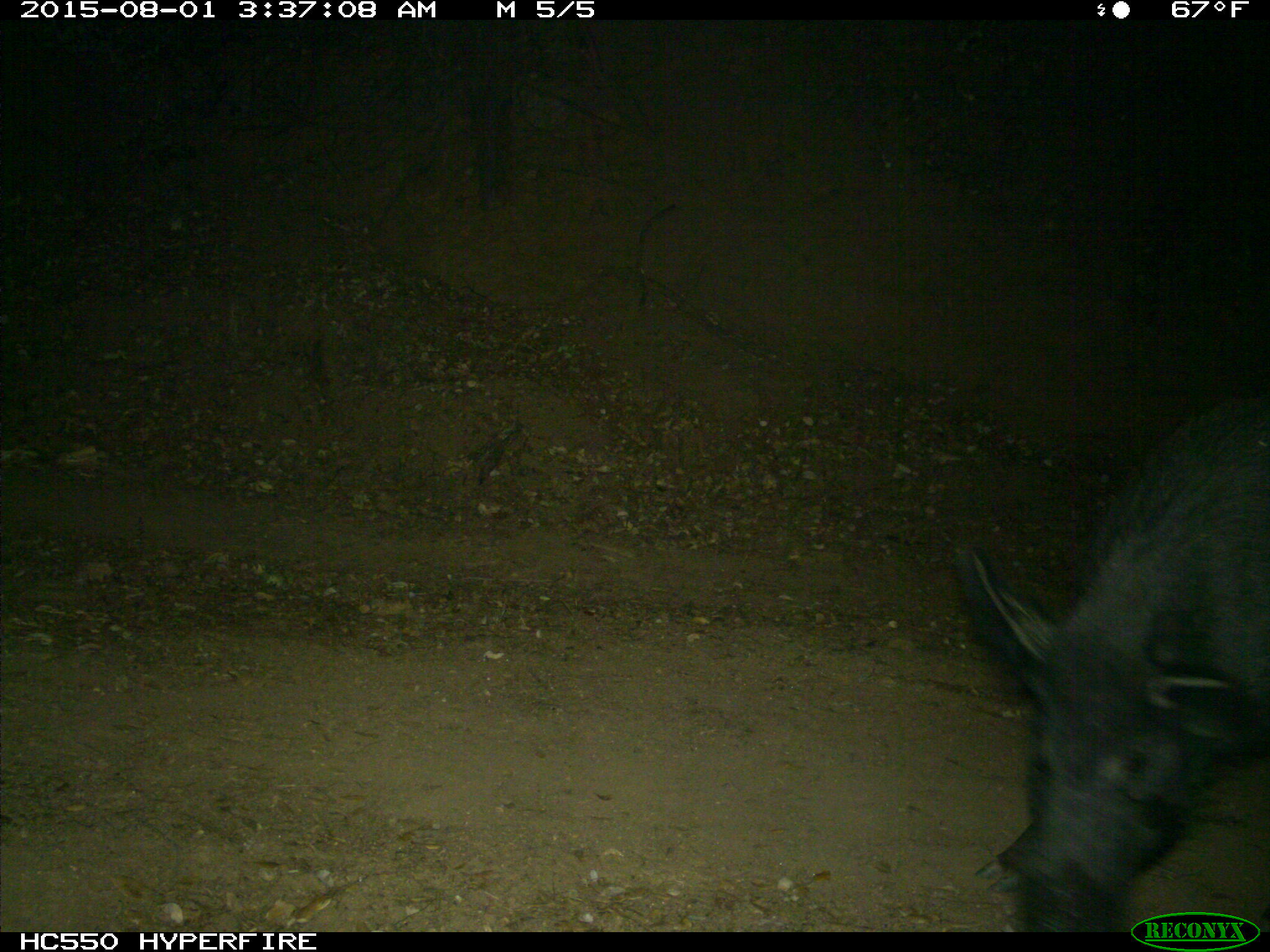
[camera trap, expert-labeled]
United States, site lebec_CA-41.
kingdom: Animalia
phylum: Chordata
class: Mammalia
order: Artiodactyla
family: Suidae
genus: Sus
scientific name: Sus scrofa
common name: wild boar